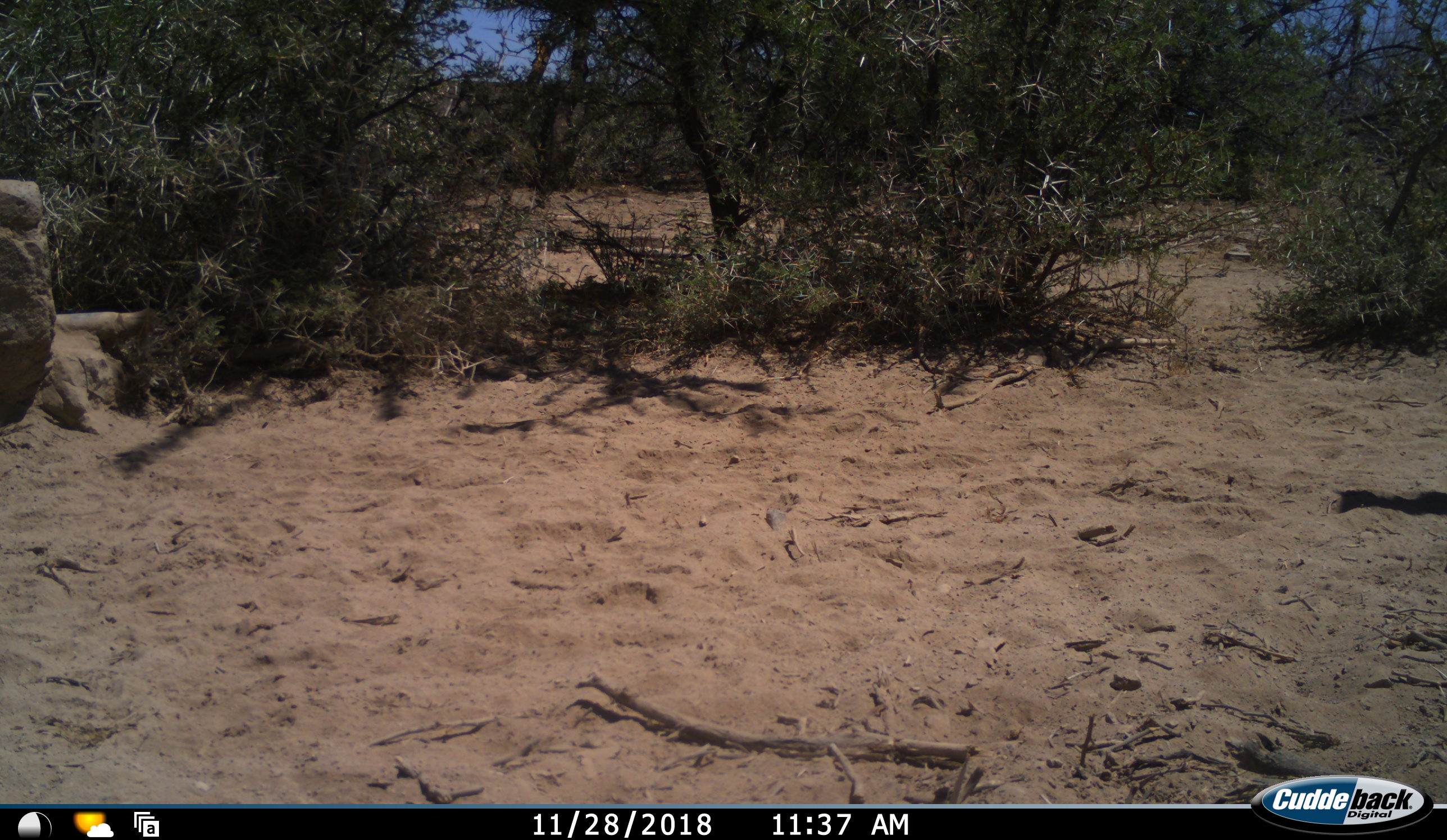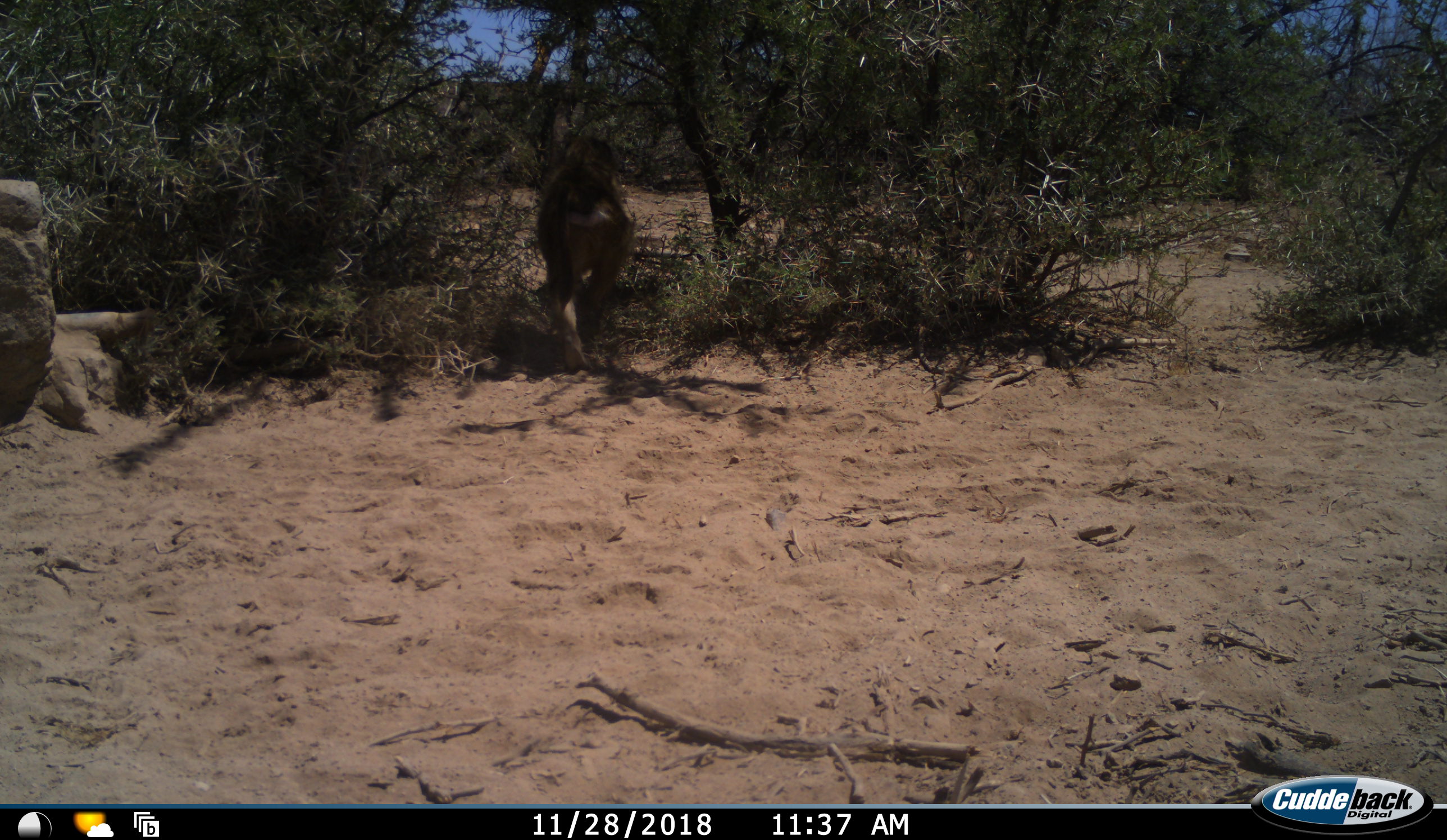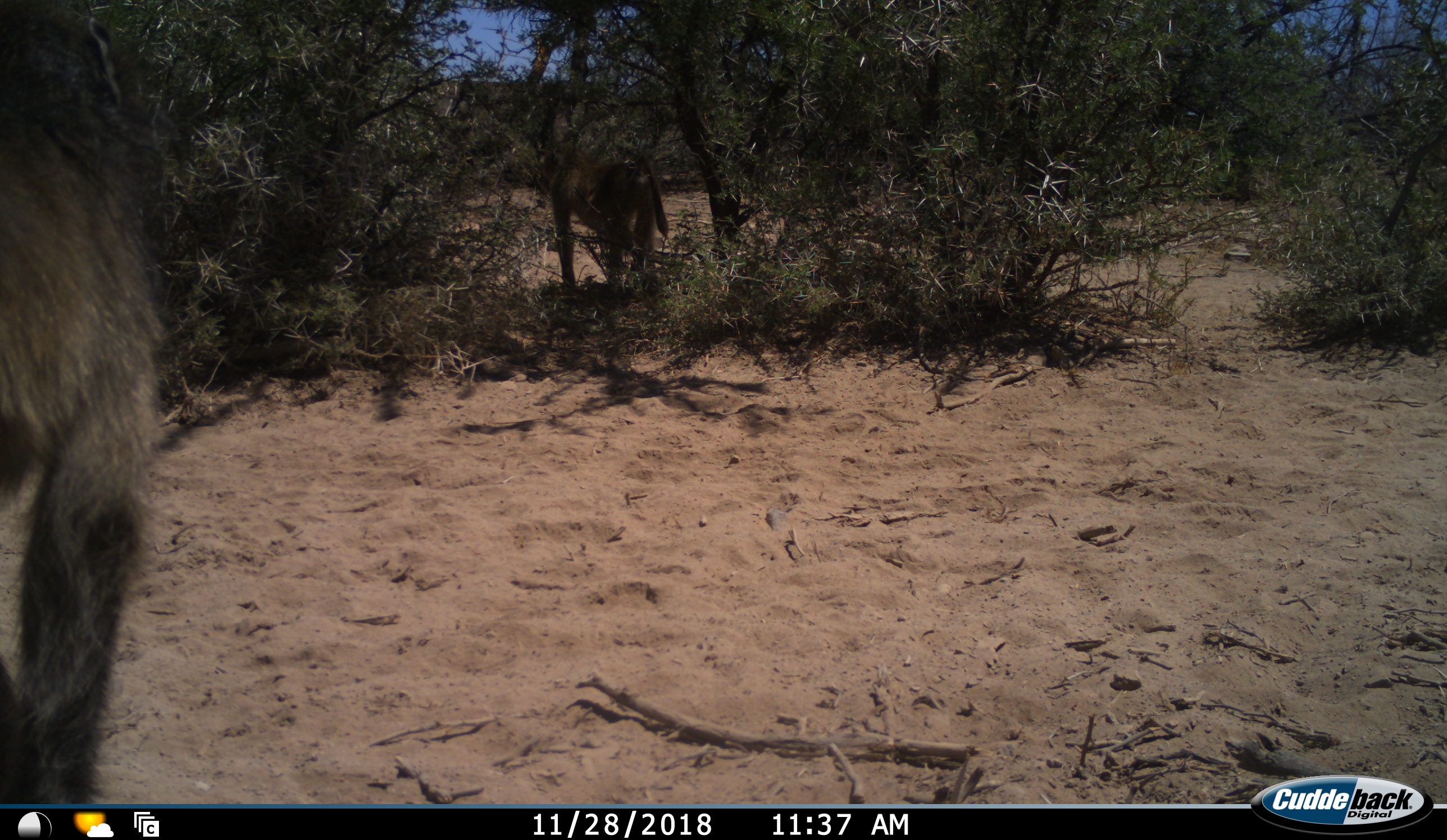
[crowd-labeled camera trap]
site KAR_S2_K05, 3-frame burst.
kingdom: Animalia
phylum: Chordata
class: Mammalia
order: Primates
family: Cercopithecidae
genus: Papio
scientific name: Papio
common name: baboon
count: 2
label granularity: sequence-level